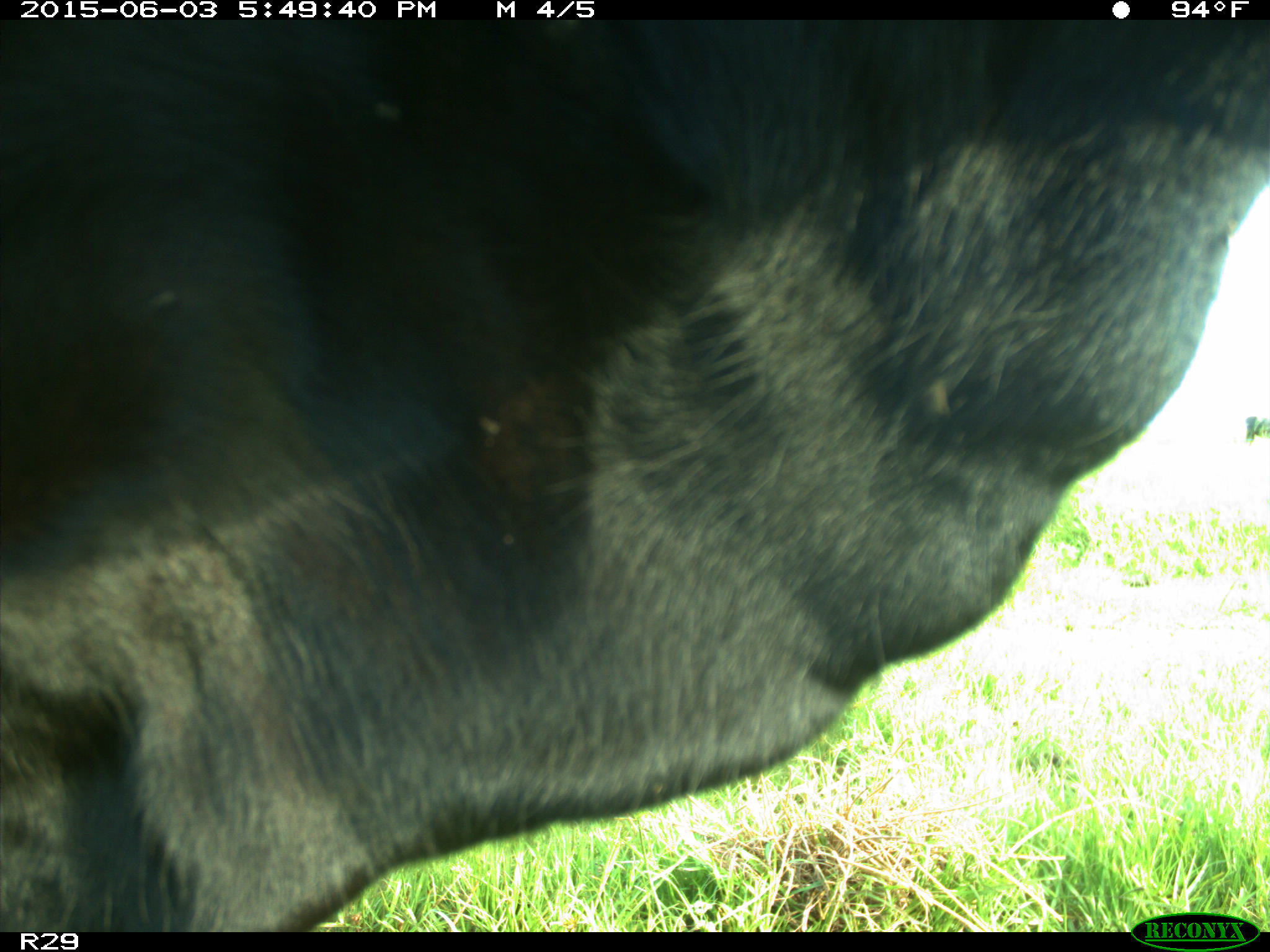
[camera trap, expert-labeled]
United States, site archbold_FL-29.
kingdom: Animalia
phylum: Chordata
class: Mammalia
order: Artiodactyla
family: Bovidae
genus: Bos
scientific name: Bos taurus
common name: domestic cow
Bos taurus (domestic cow).